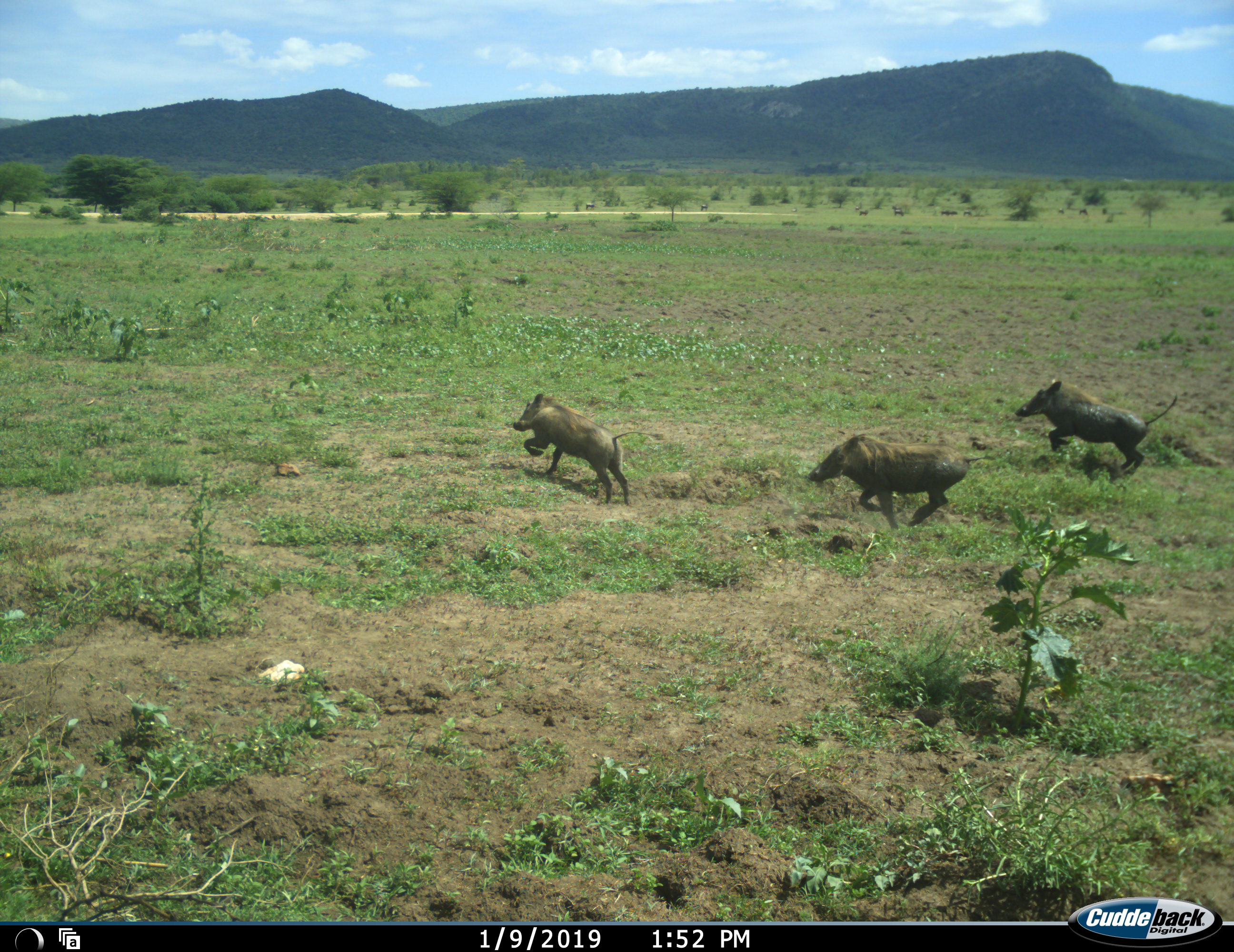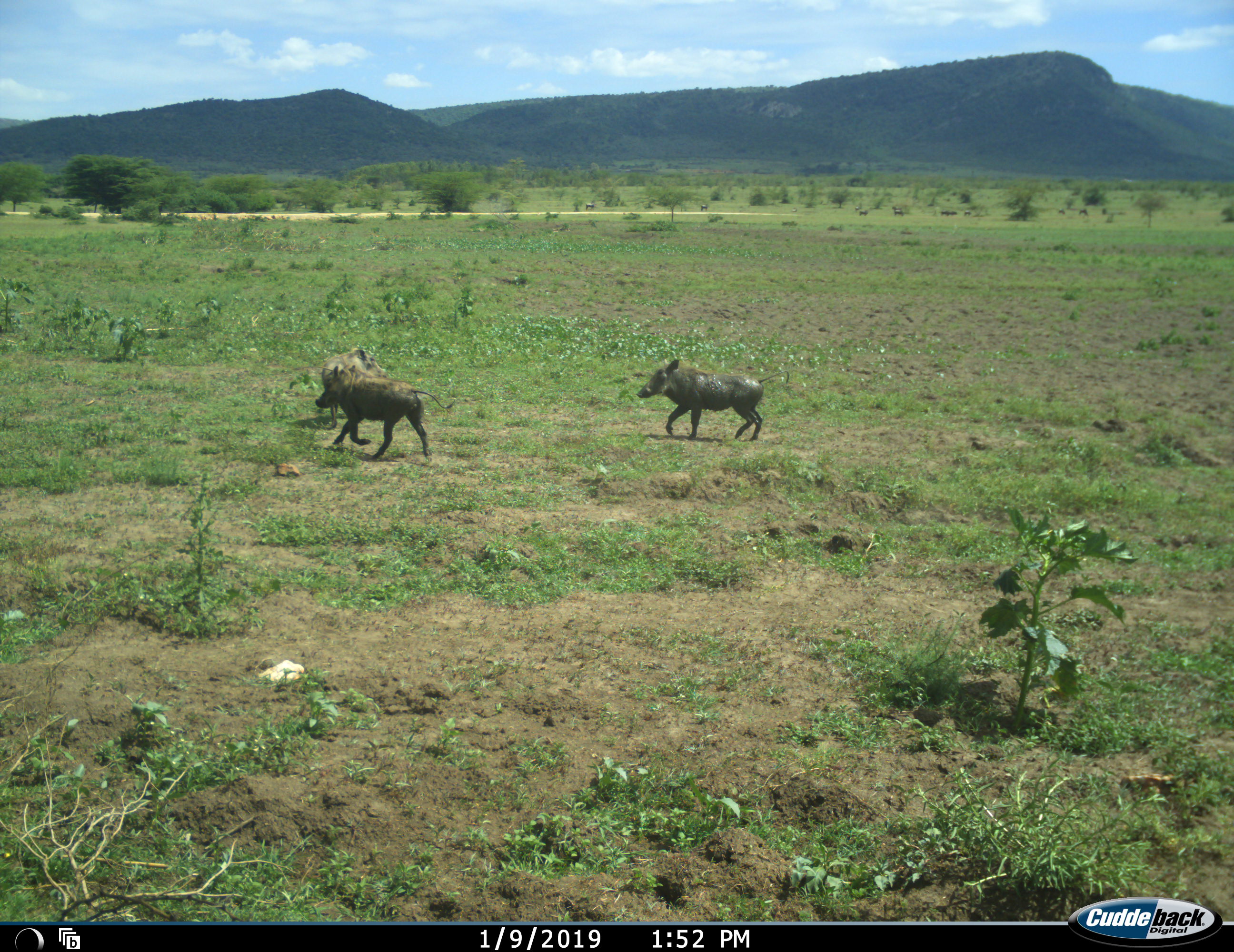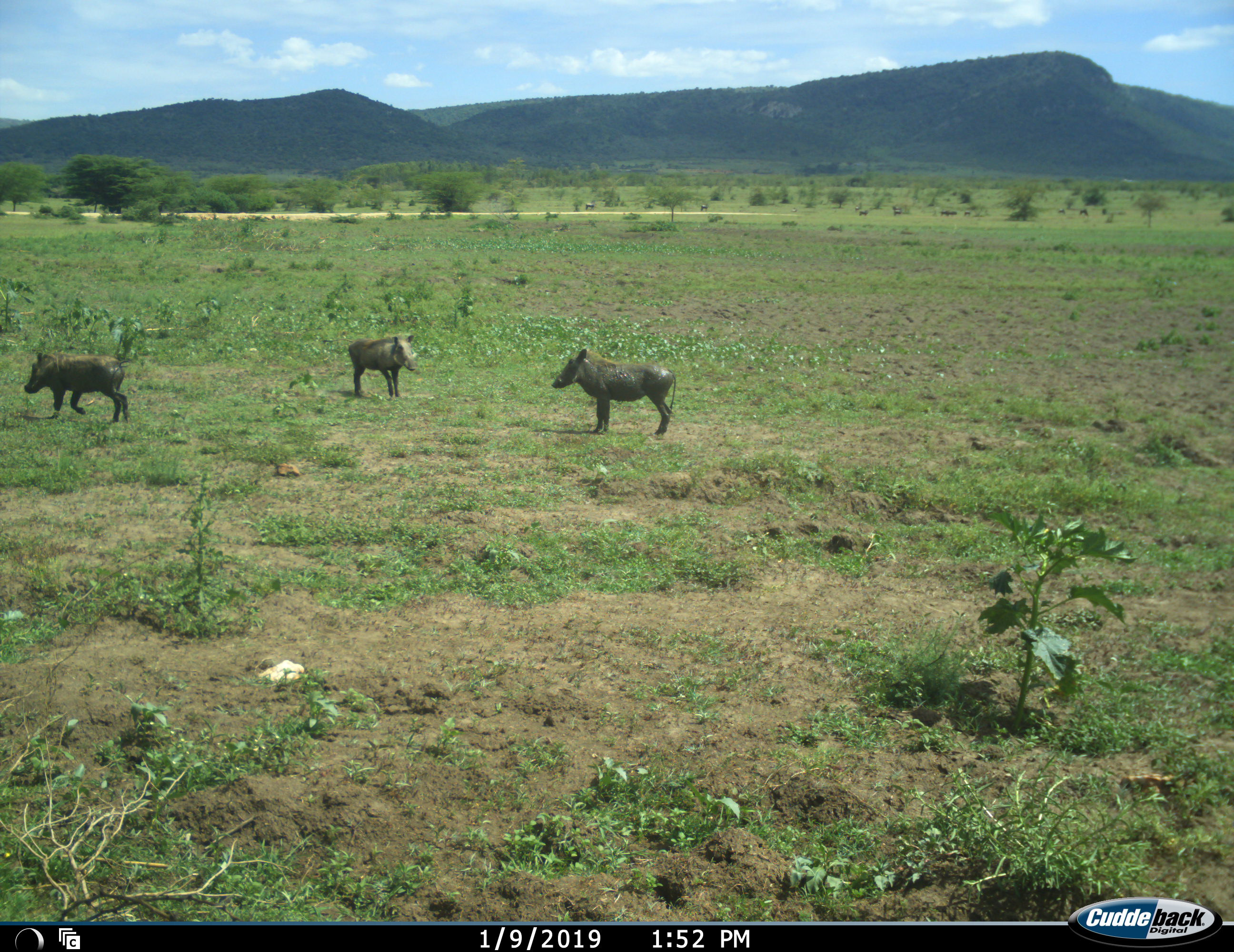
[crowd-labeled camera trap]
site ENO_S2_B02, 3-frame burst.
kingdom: Animalia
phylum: Chordata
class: Mammalia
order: Artiodactyla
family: Suidae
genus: Phacochoerus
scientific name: Phacochoerus africanus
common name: warthog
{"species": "warthog (Phacochoerus africanus)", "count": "3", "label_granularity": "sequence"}